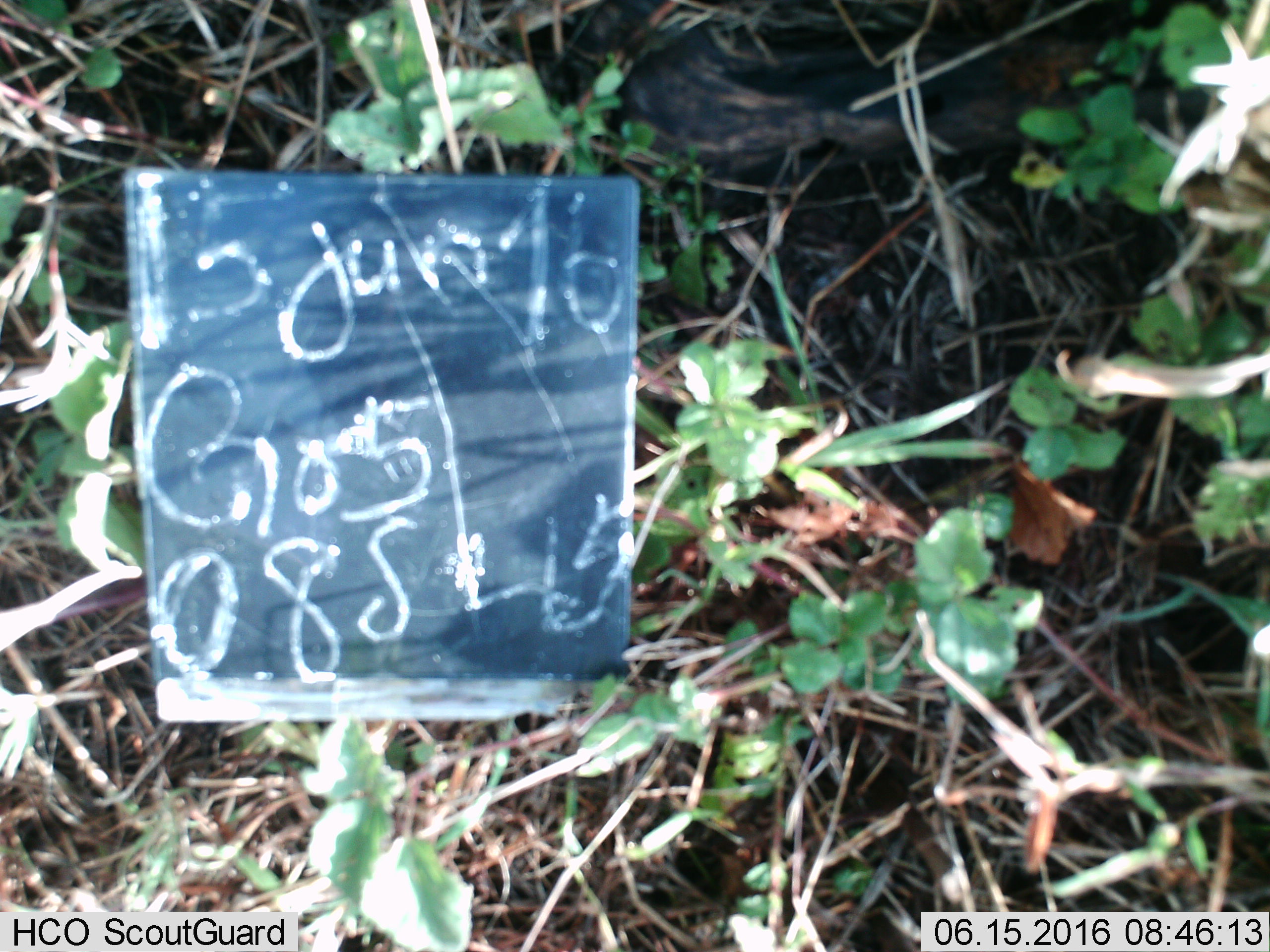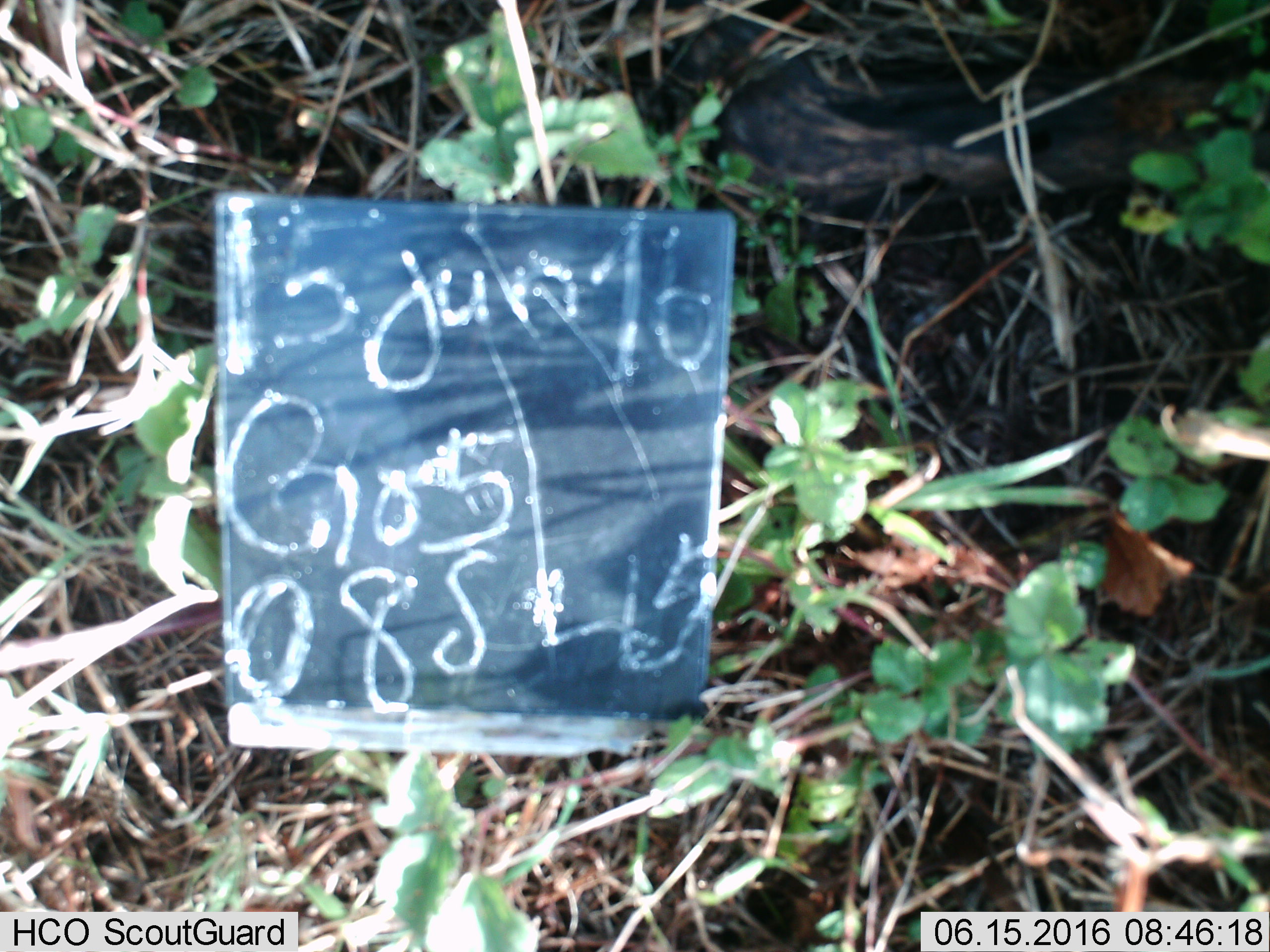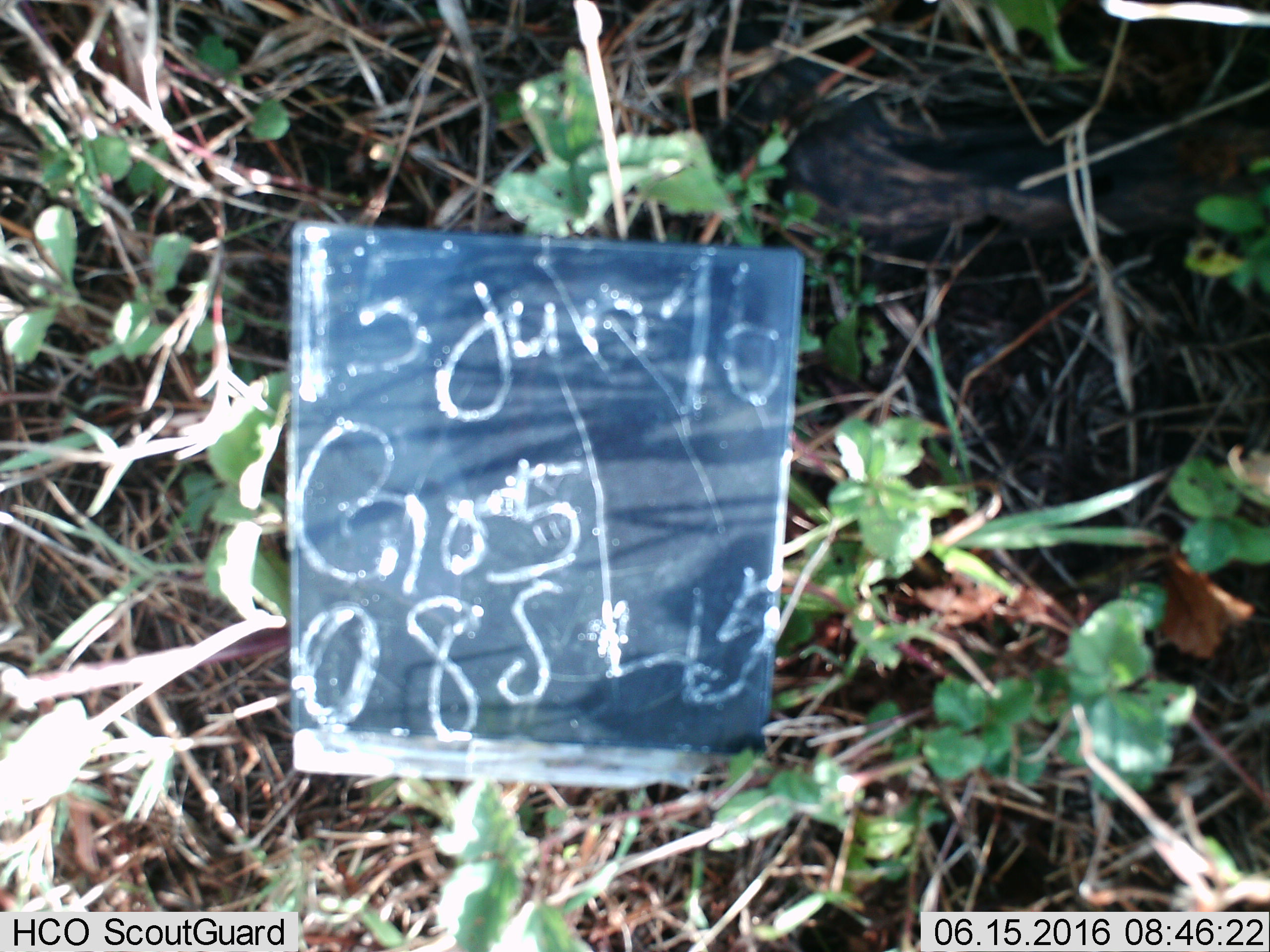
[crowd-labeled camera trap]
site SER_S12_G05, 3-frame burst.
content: unidentified animal